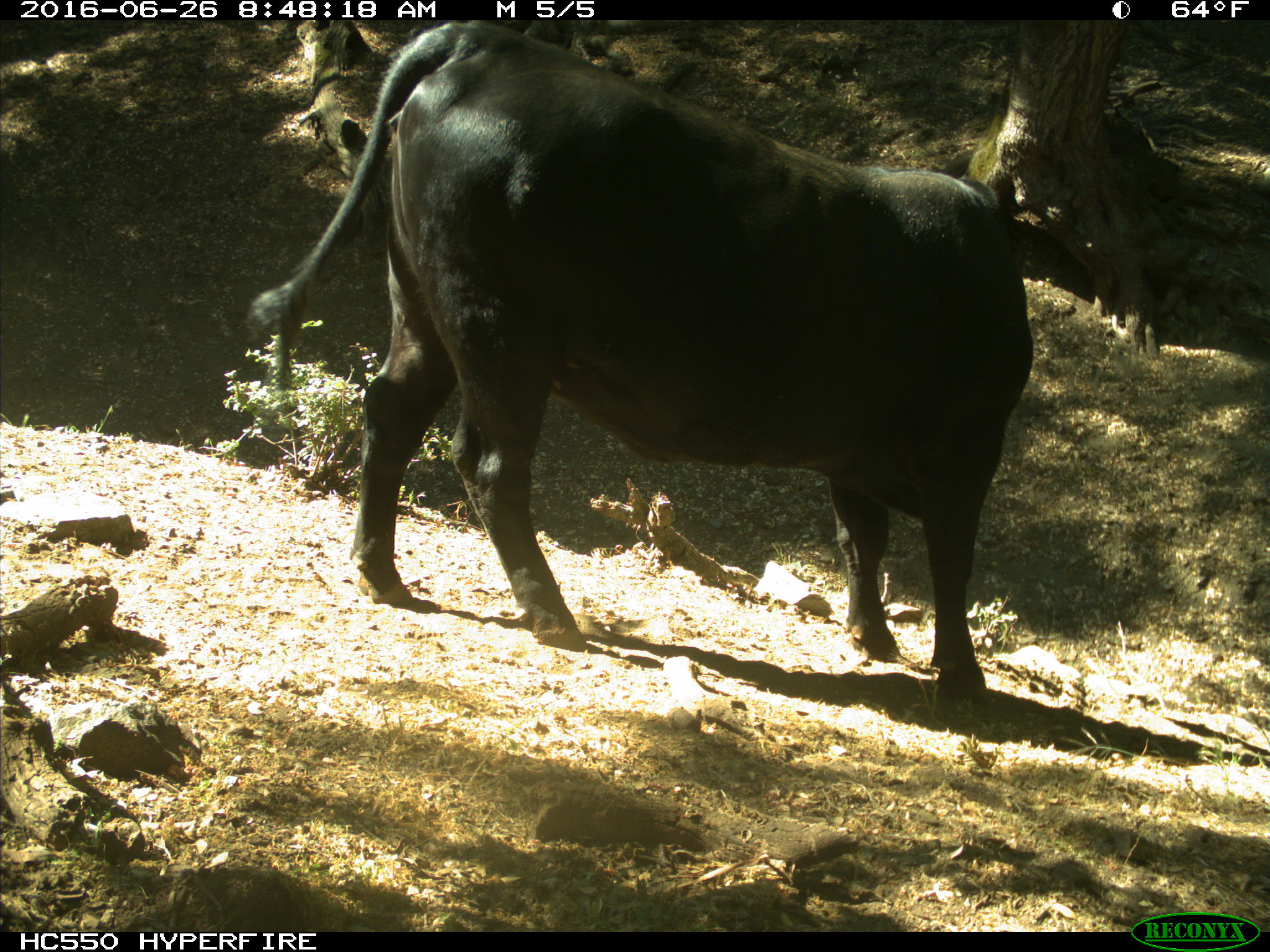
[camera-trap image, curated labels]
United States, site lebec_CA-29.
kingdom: Animalia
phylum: Chordata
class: Mammalia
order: Artiodactyla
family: Bovidae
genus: Bos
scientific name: Bos taurus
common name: domestic cow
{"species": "Bos taurus (domestic cow)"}